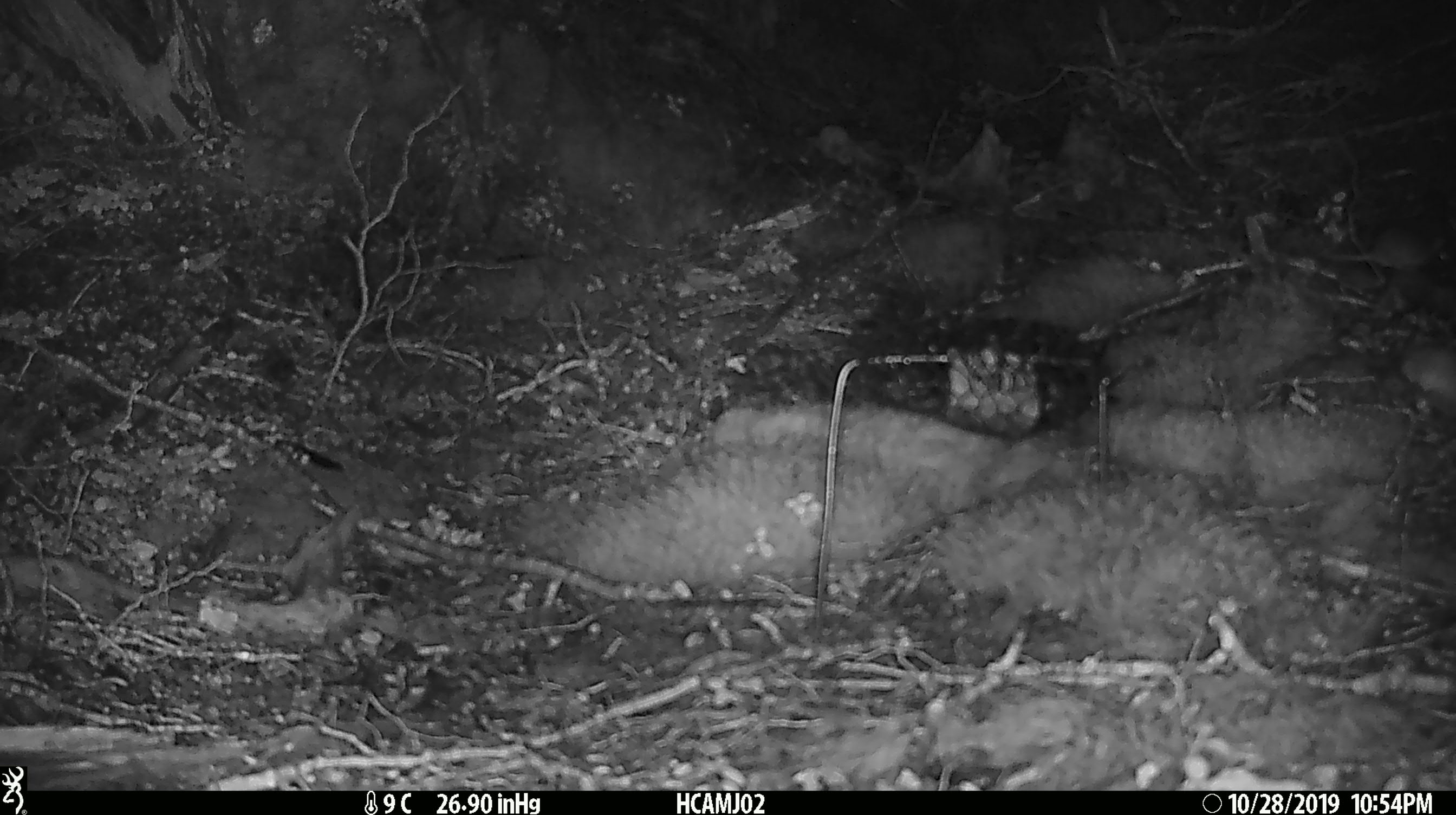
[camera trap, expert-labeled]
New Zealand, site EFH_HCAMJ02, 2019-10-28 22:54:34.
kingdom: Animalia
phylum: Chordata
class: Mammalia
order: Rodentia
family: Muridae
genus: Mus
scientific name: Mus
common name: mouse